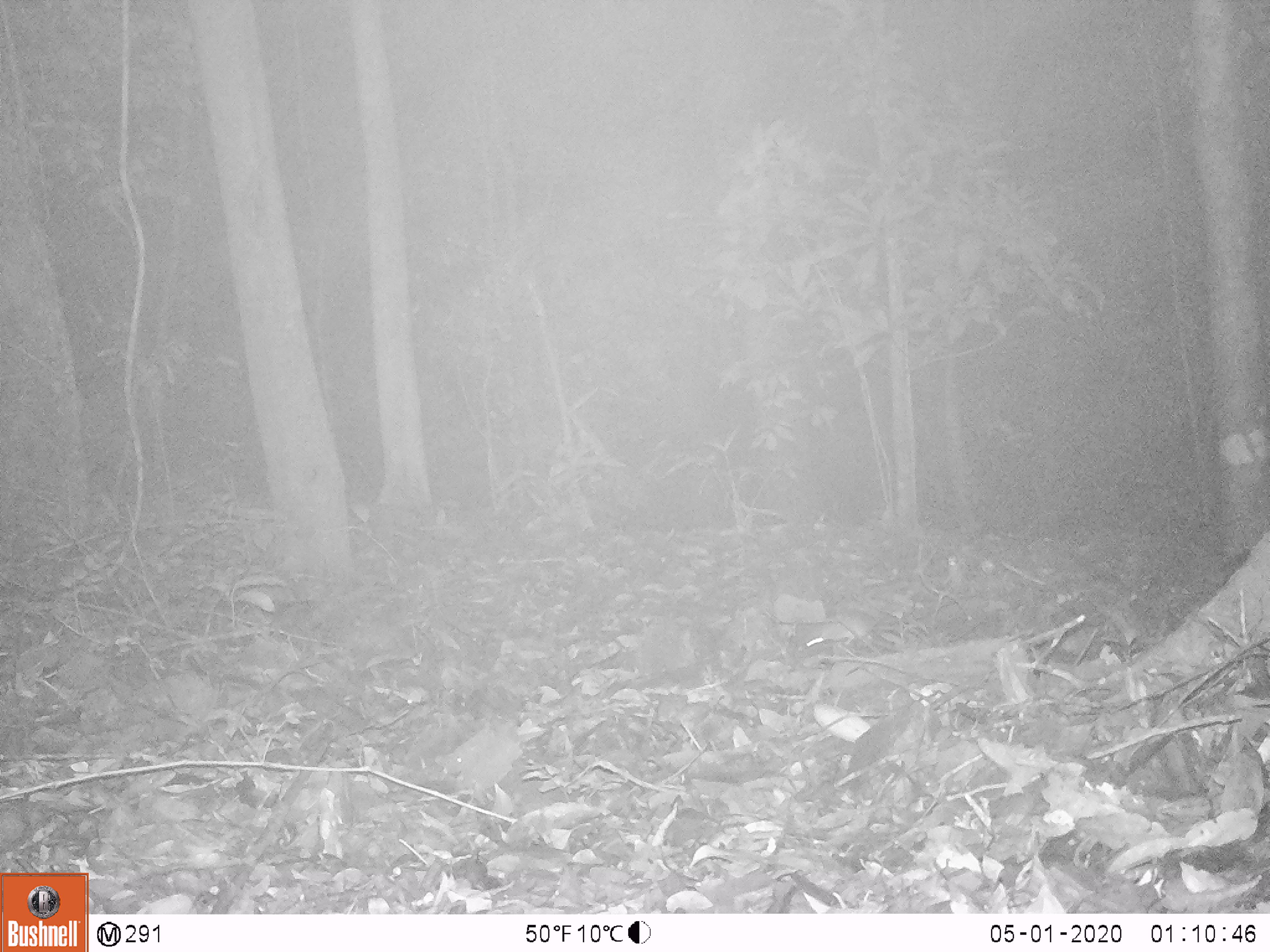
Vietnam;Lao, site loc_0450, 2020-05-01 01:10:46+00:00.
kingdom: Animalia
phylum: Chordata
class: Mammalia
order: Rodentia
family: Muridae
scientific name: Muridae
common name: old-world mice and rats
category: unidentified murid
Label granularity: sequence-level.